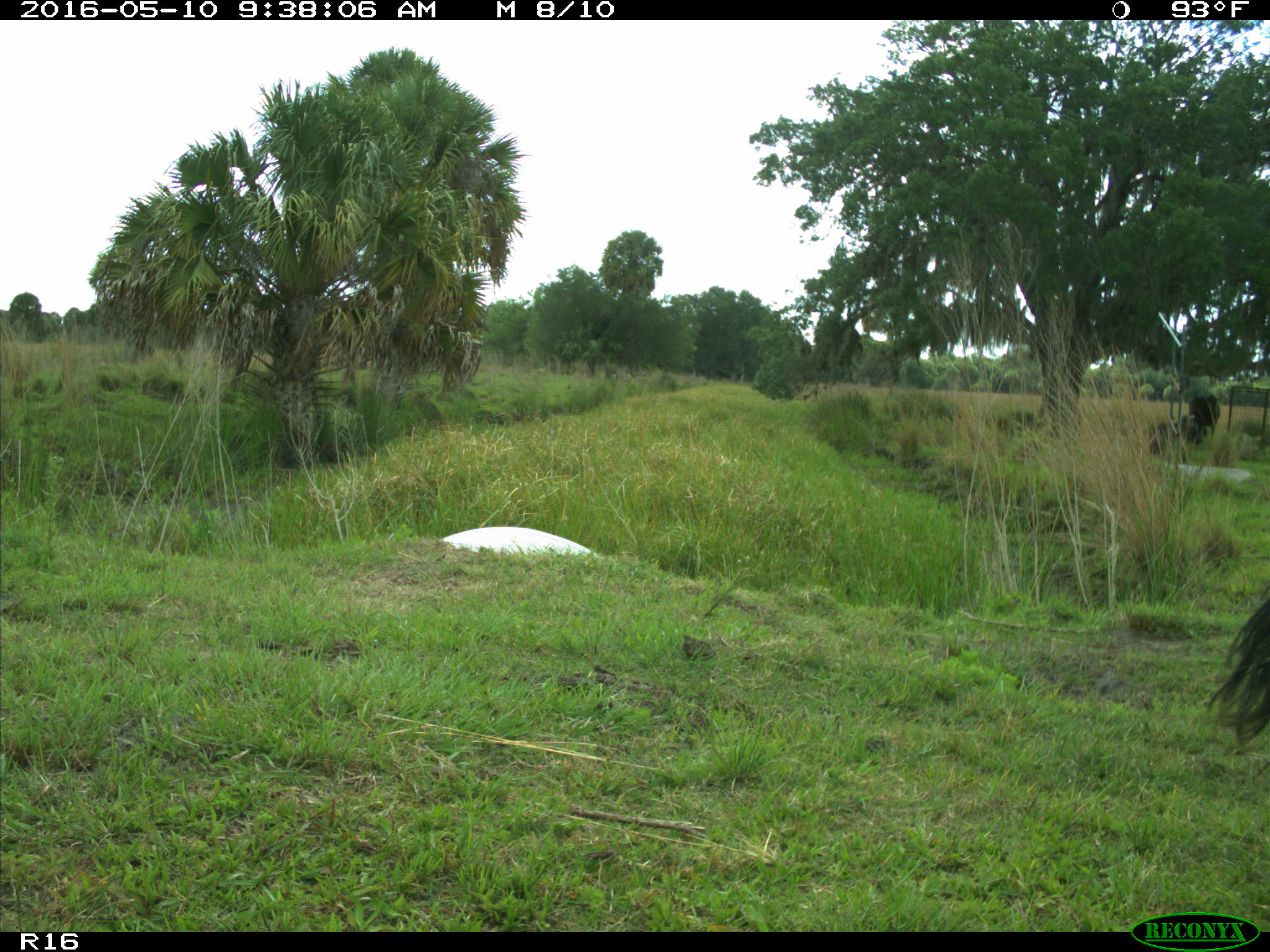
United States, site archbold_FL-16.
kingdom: Animalia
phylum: Chordata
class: Mammalia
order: Artiodactyla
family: Bovidae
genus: Bos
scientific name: Bos taurus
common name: domestic cow